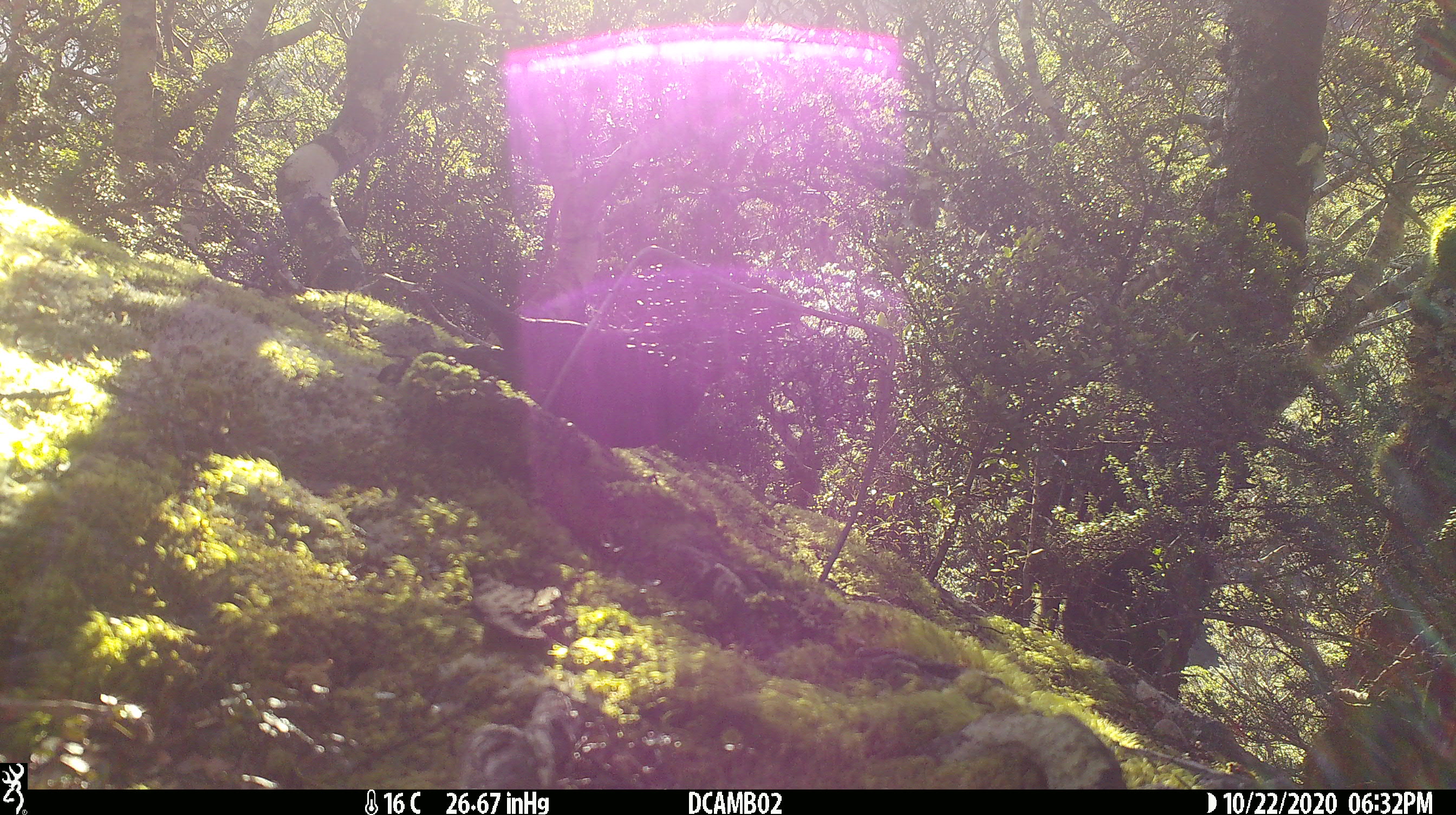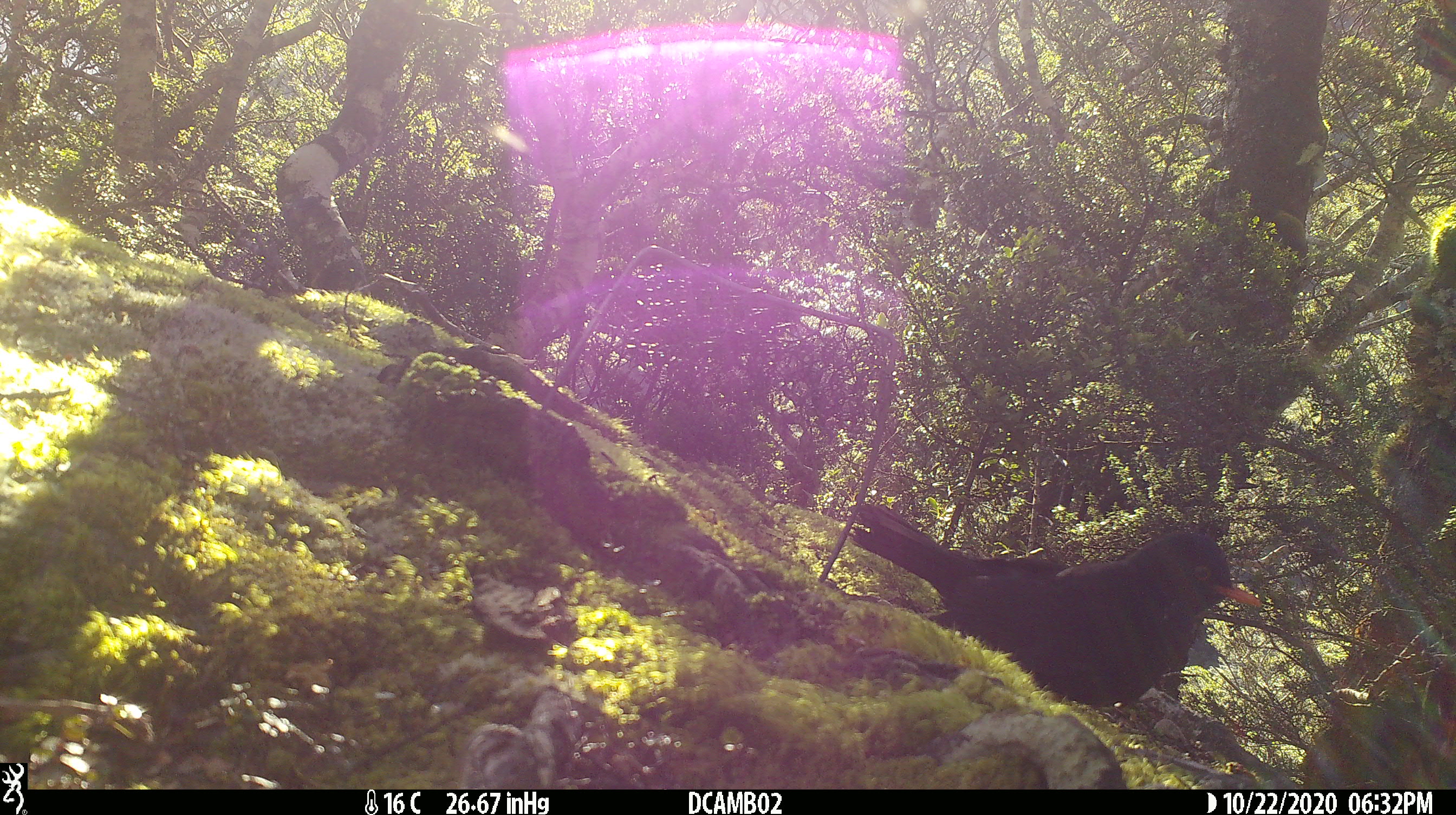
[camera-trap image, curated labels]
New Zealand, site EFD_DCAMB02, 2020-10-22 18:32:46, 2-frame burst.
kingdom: Animalia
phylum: Chordata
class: Aves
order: Passeriformes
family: Turdidae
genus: Turdus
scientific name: Turdus merula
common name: eurasian blackbird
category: blackbird